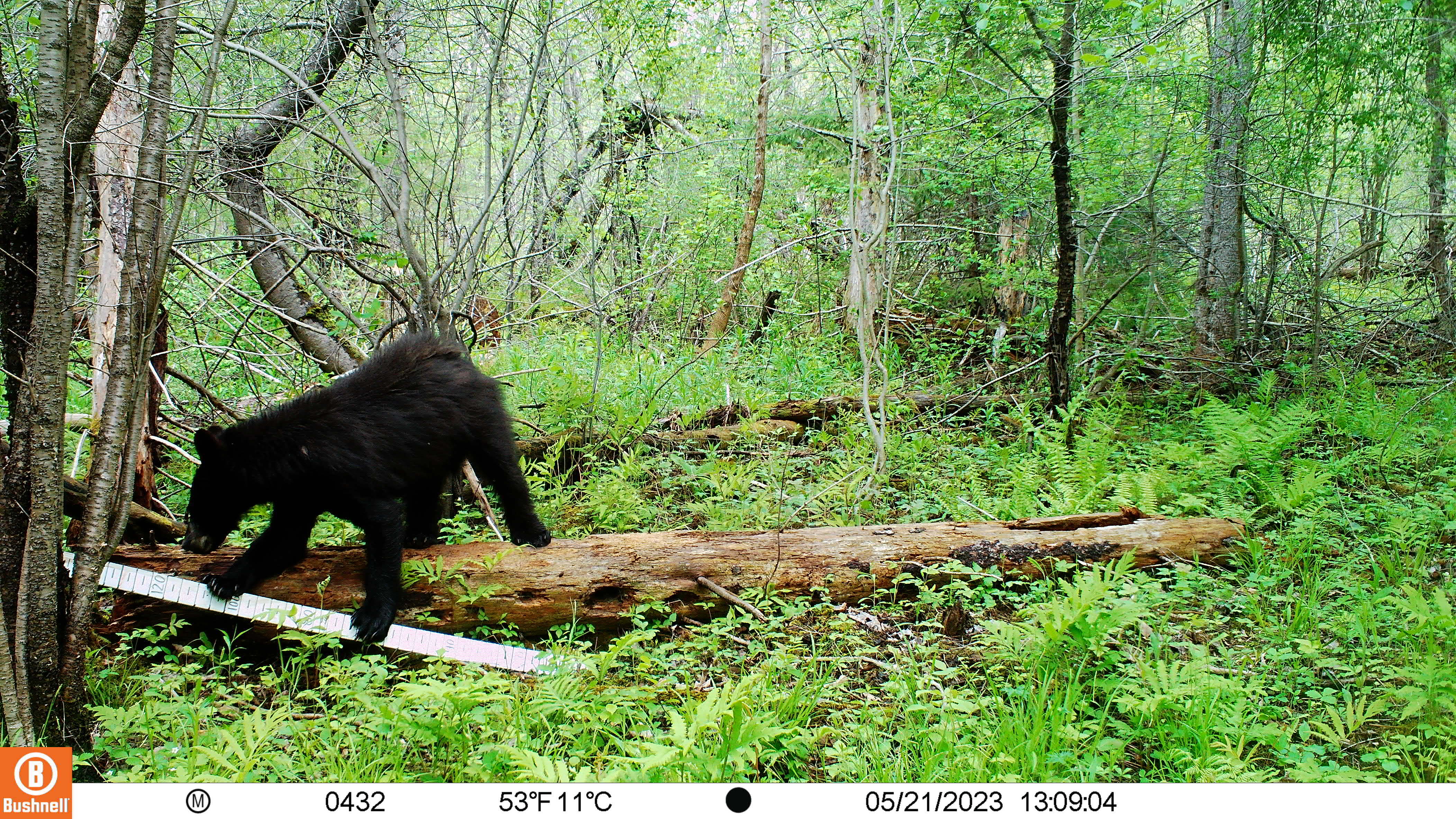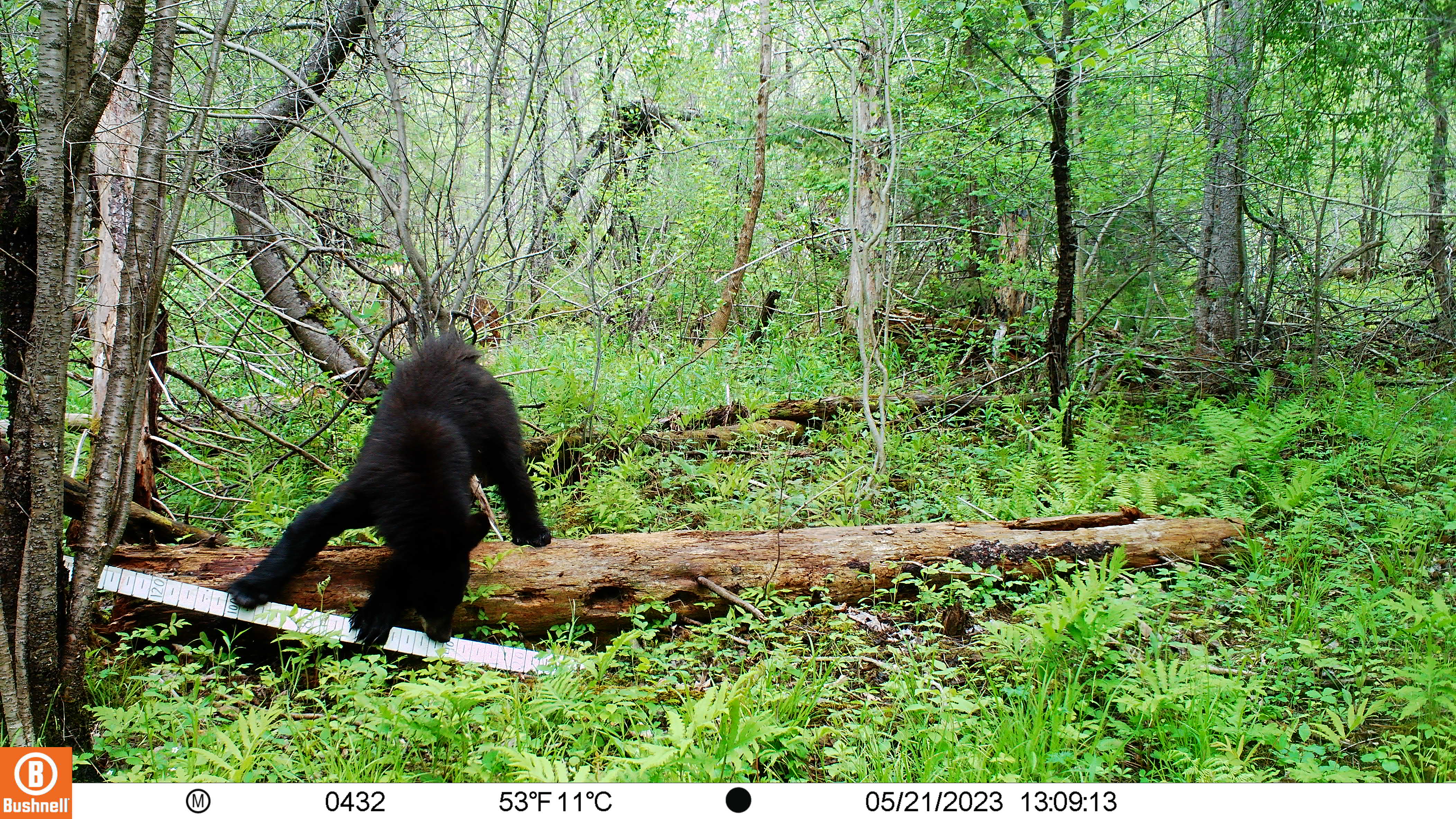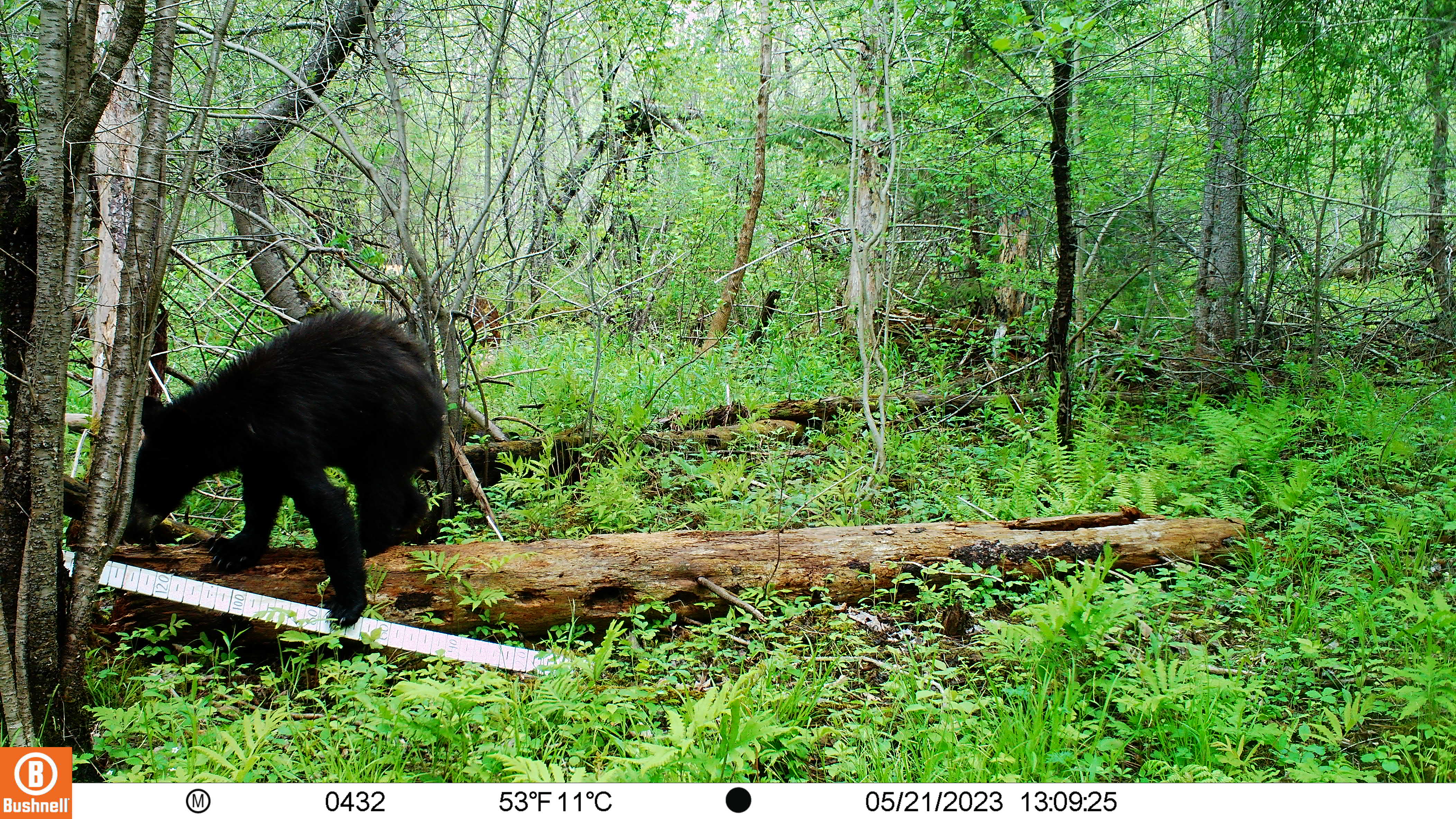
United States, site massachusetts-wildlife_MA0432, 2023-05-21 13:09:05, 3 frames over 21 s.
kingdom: Animalia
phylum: Chordata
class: Mammalia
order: Carnivora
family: Ursidae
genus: Ursus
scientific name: Ursus americanus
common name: black bear